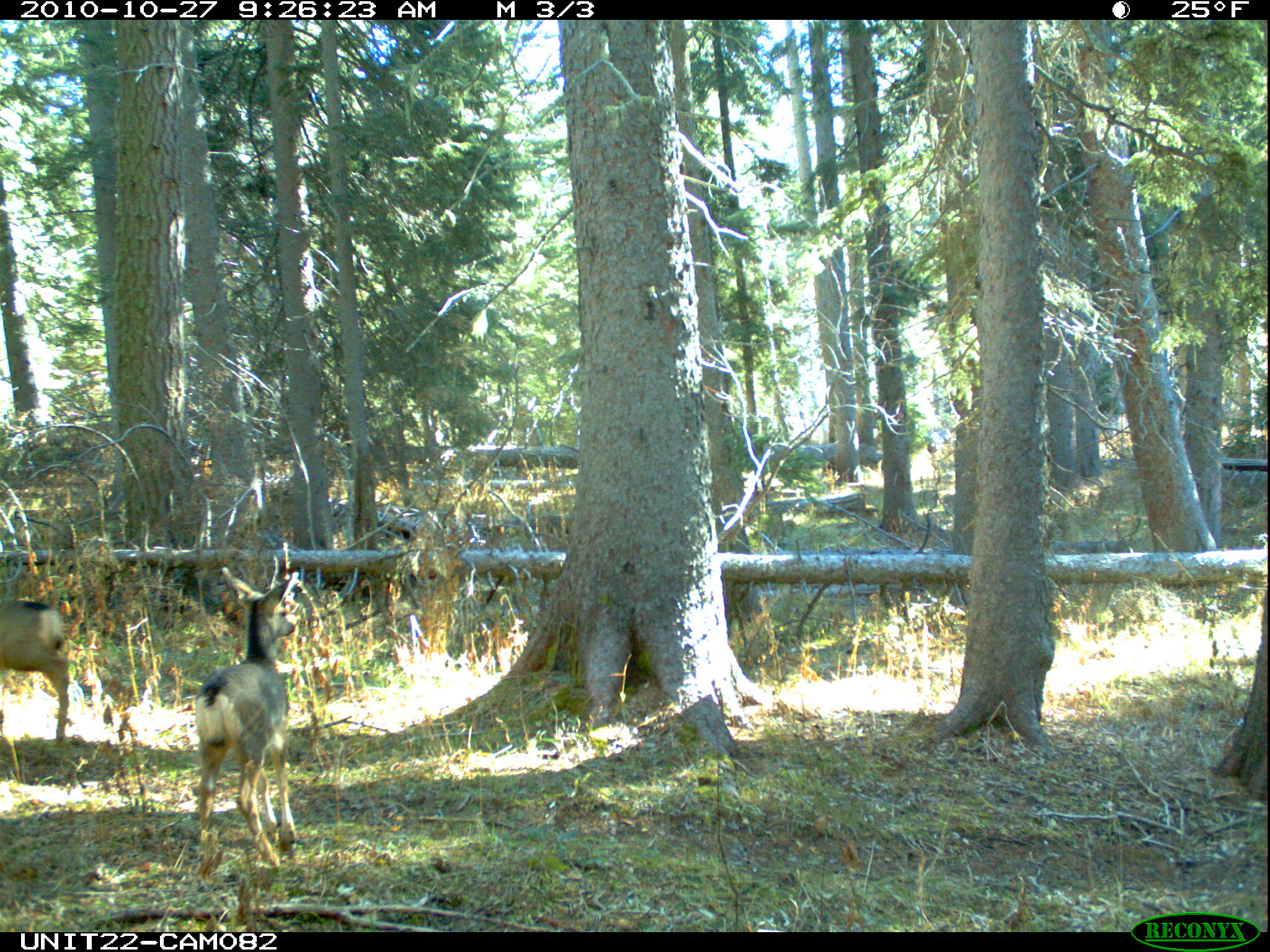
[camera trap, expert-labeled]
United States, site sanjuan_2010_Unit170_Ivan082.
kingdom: Animalia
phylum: Chordata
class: Mammalia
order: Artiodactyla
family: Cervidae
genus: Odocoileus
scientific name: Odocoileus hemionus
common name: mule deer